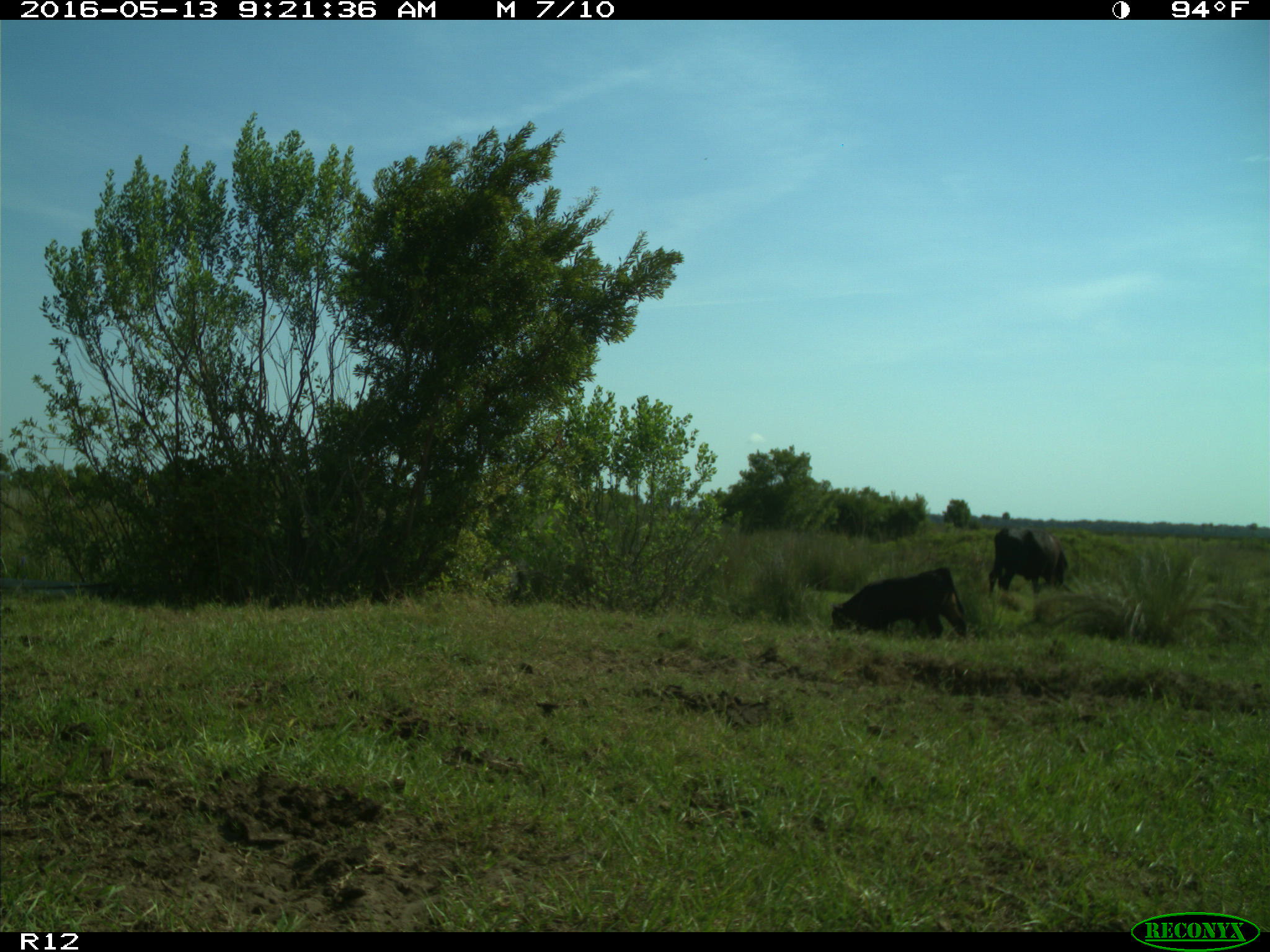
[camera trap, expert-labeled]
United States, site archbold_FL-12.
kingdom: Animalia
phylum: Chordata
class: Mammalia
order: Artiodactyla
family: Bovidae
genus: Bos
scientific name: Bos taurus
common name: domestic cow